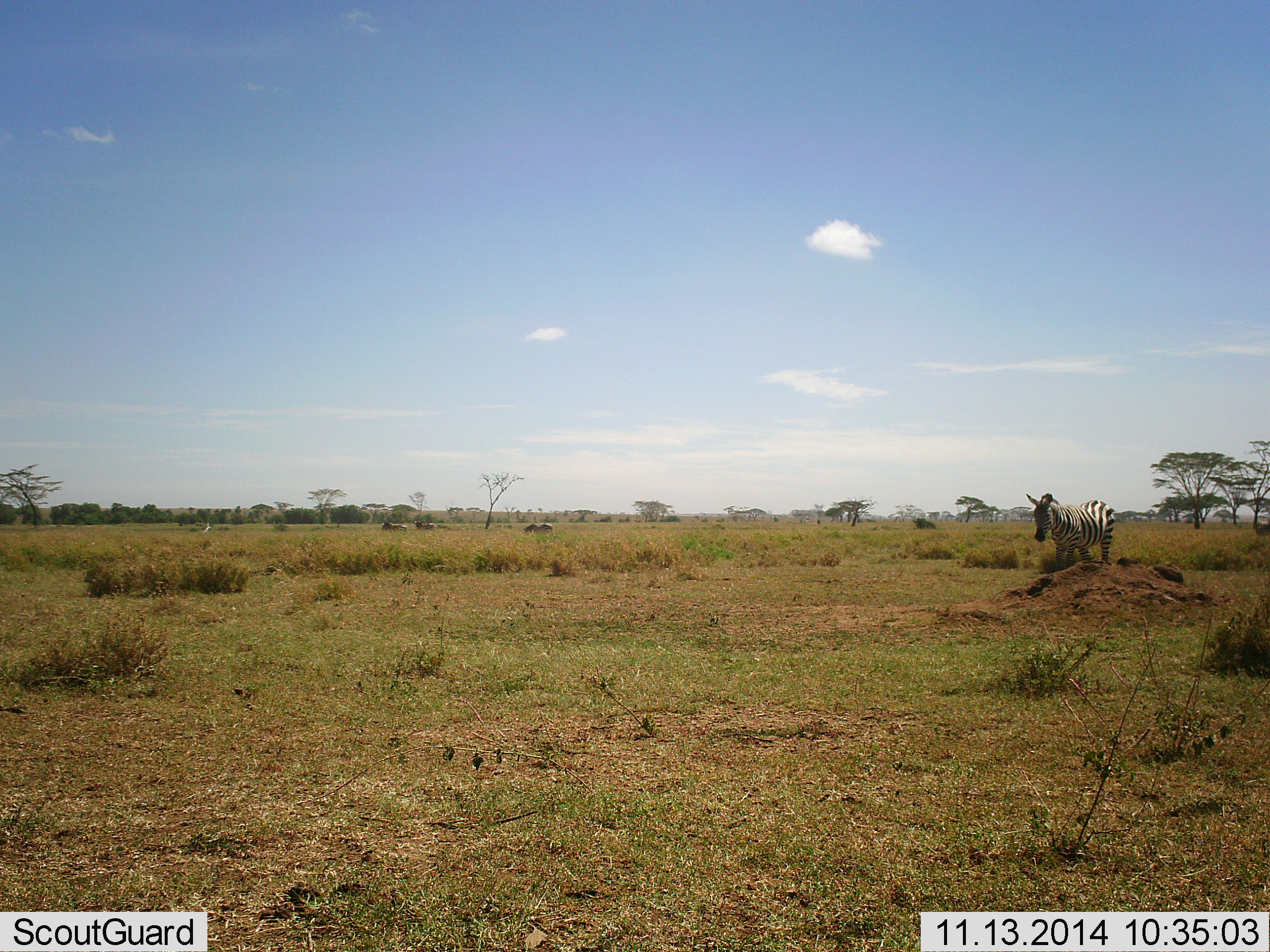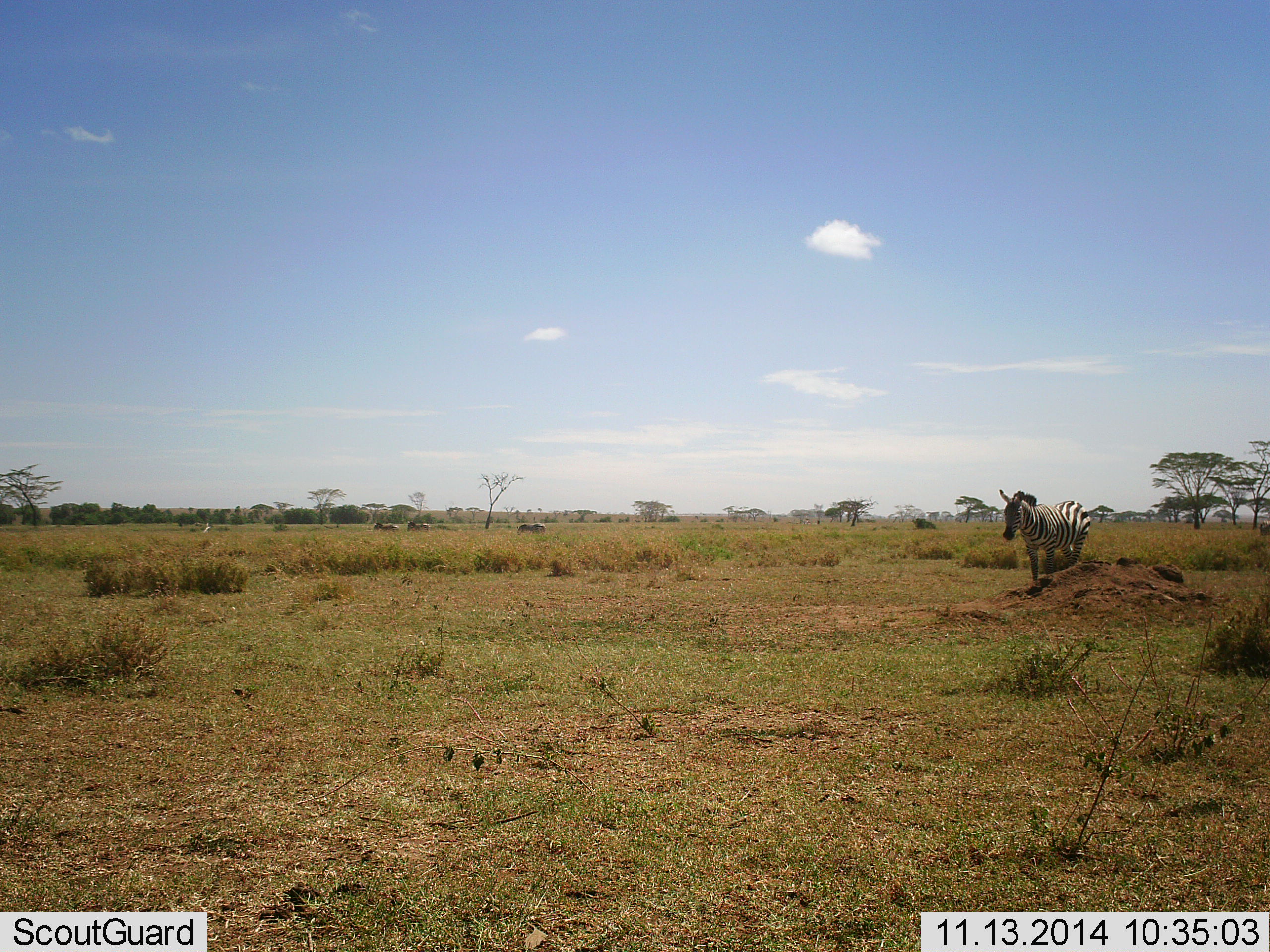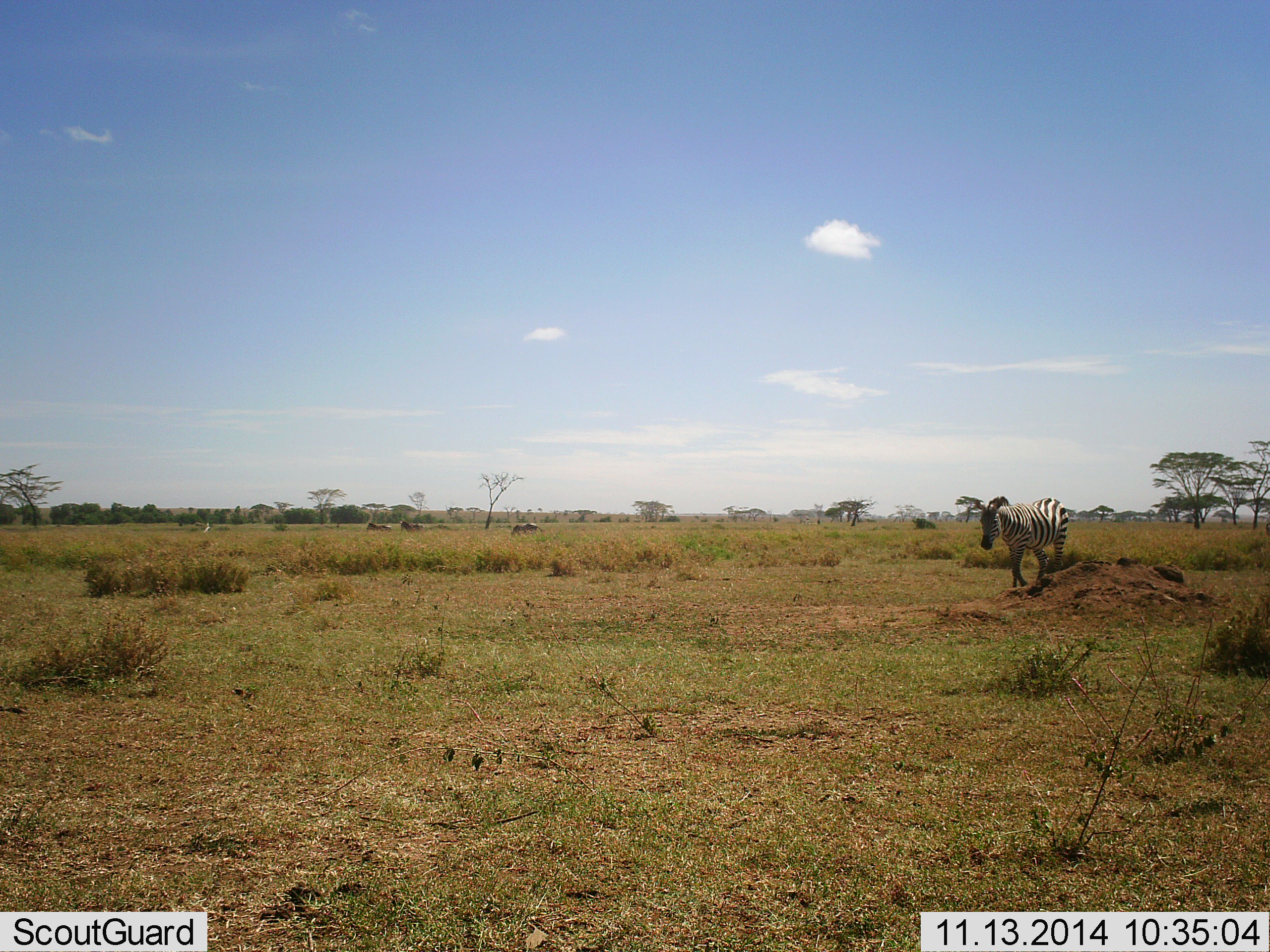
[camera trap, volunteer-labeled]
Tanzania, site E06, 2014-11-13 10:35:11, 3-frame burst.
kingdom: Animalia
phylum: Chordata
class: Mammalia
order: Perissodactyla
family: Equidae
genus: Equus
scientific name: Equus quagga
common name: plains zebra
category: zebra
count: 4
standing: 10%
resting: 0%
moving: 100%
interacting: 0%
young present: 0%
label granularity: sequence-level